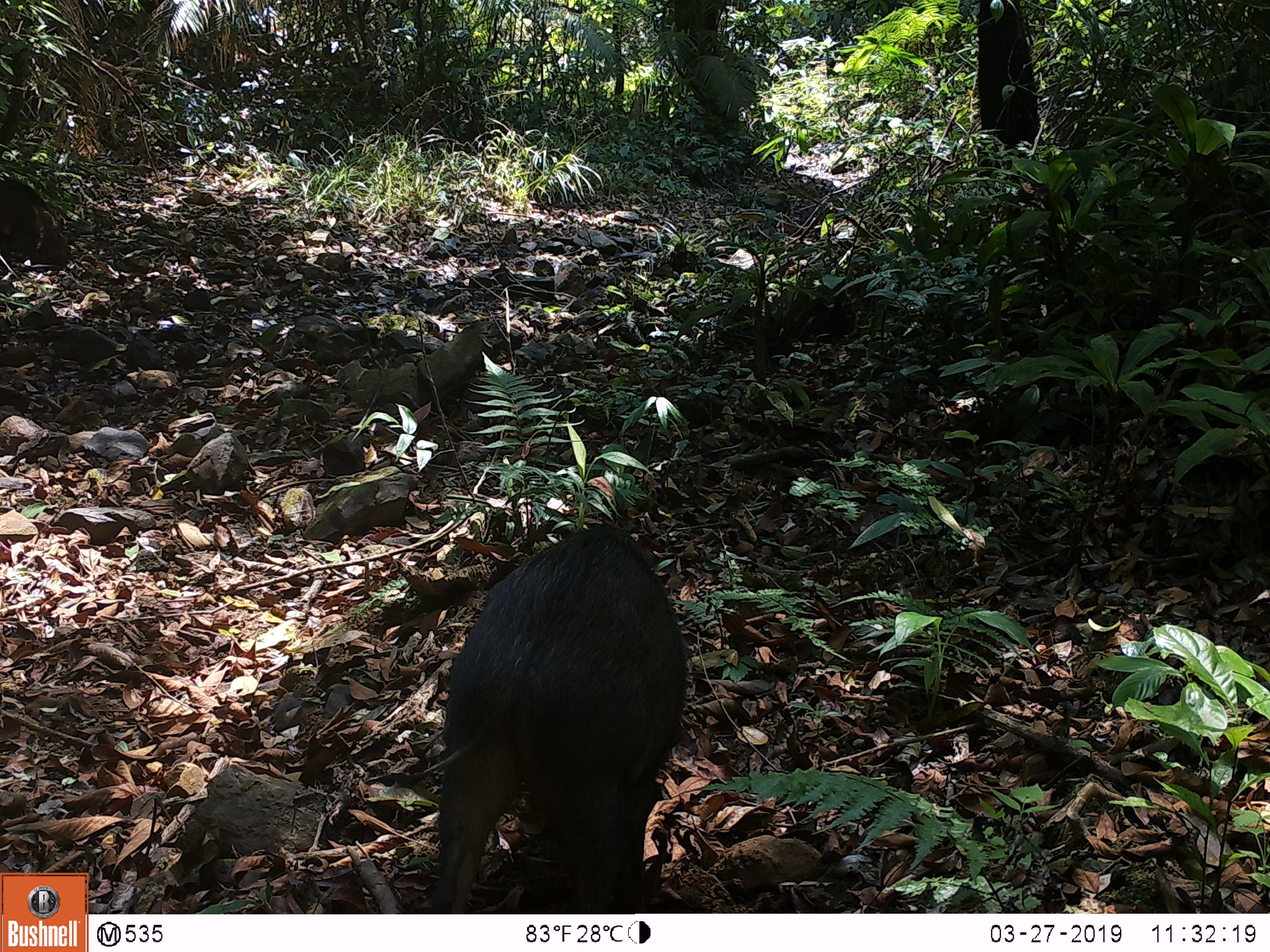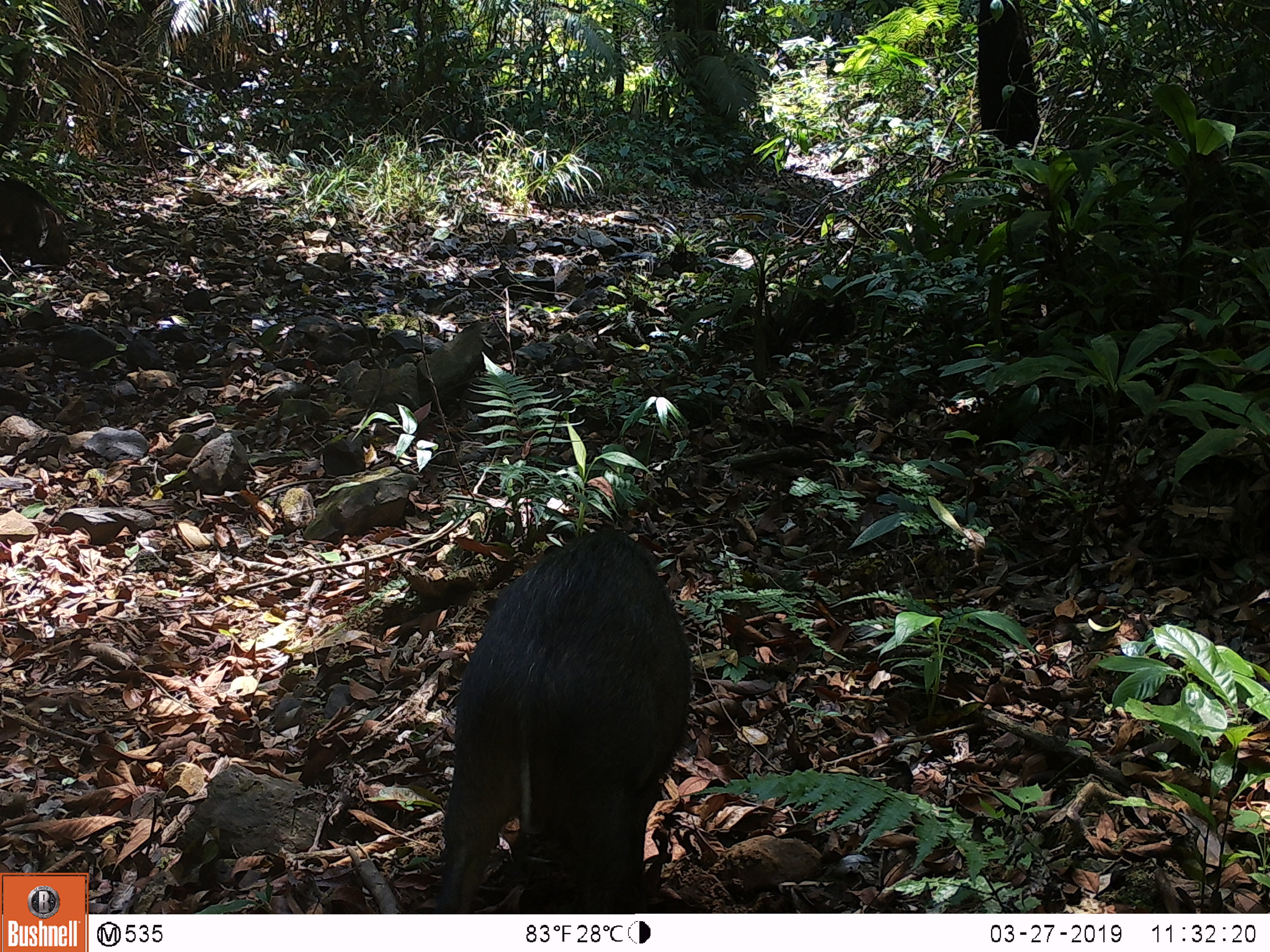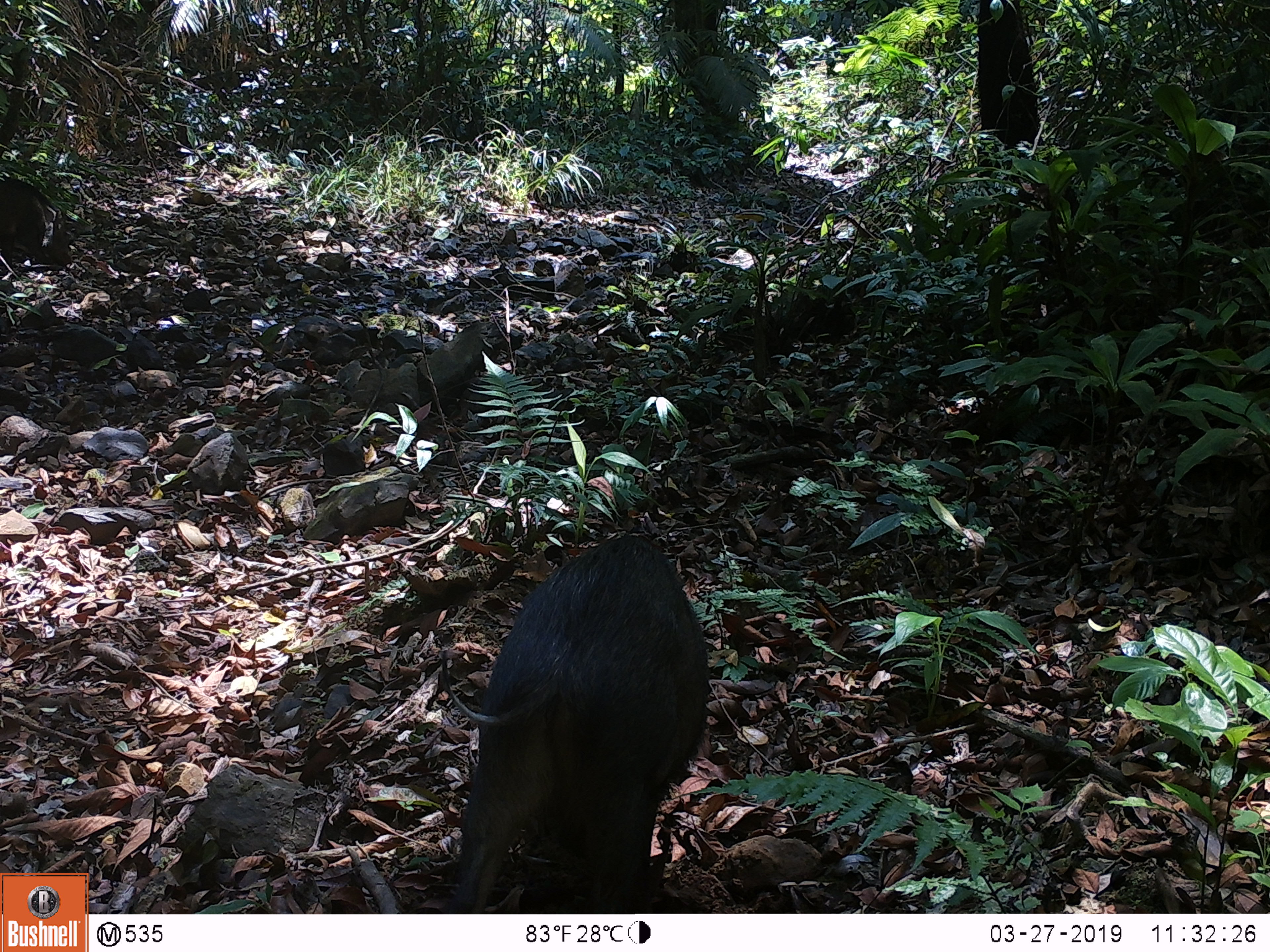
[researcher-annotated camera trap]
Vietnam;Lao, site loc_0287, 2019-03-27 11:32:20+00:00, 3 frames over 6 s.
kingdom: Animalia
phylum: Chordata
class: Mammalia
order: Artiodactyla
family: Suidae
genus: Sus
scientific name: Sus scrofa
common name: eurasian wild pig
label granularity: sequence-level